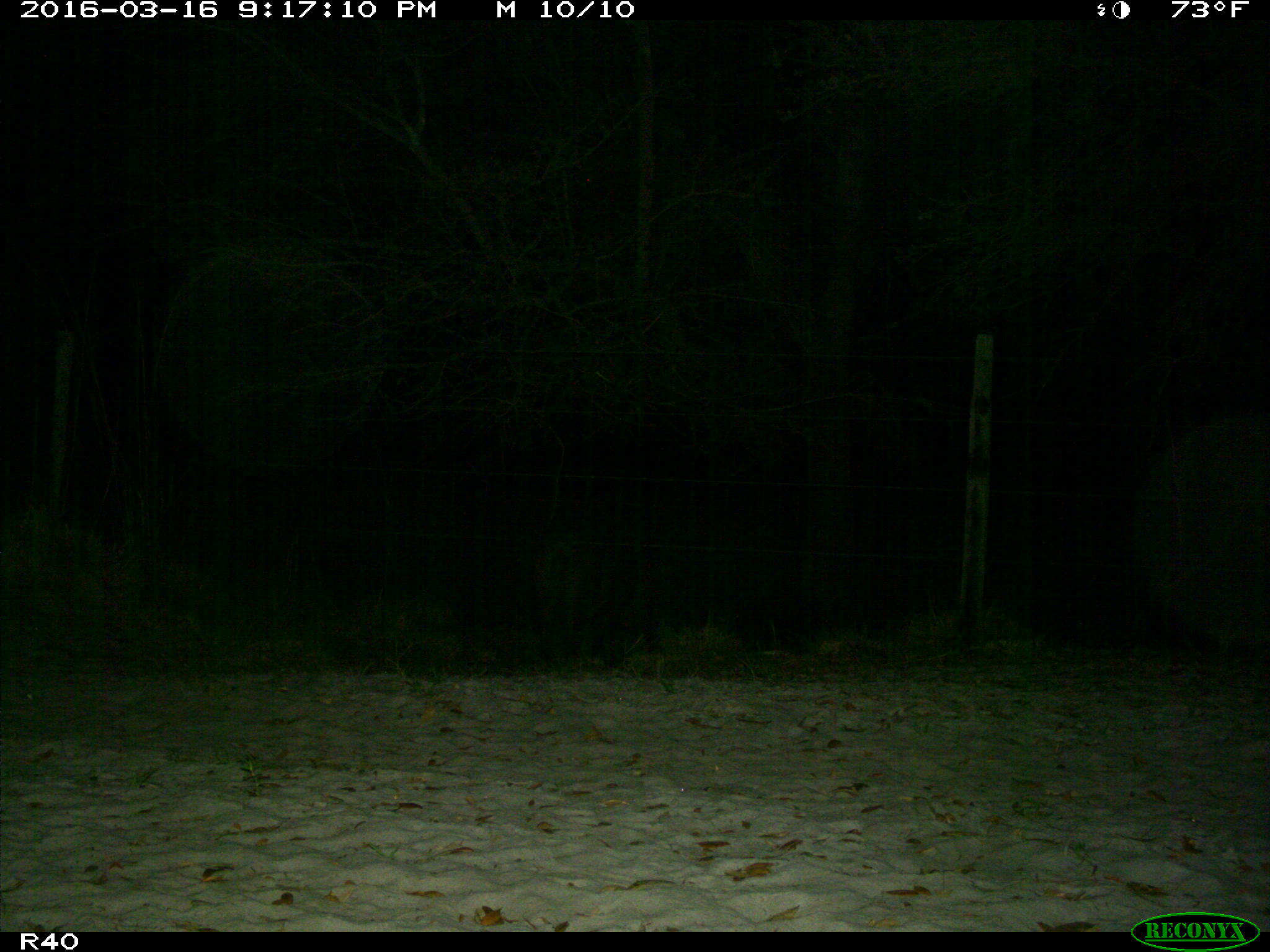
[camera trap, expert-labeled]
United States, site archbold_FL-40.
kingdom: Animalia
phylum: Chordata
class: Mammalia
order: Artiodactyla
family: Suidae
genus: Sus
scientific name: Sus scrofa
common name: wild boar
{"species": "Sus scrofa (wild boar)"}